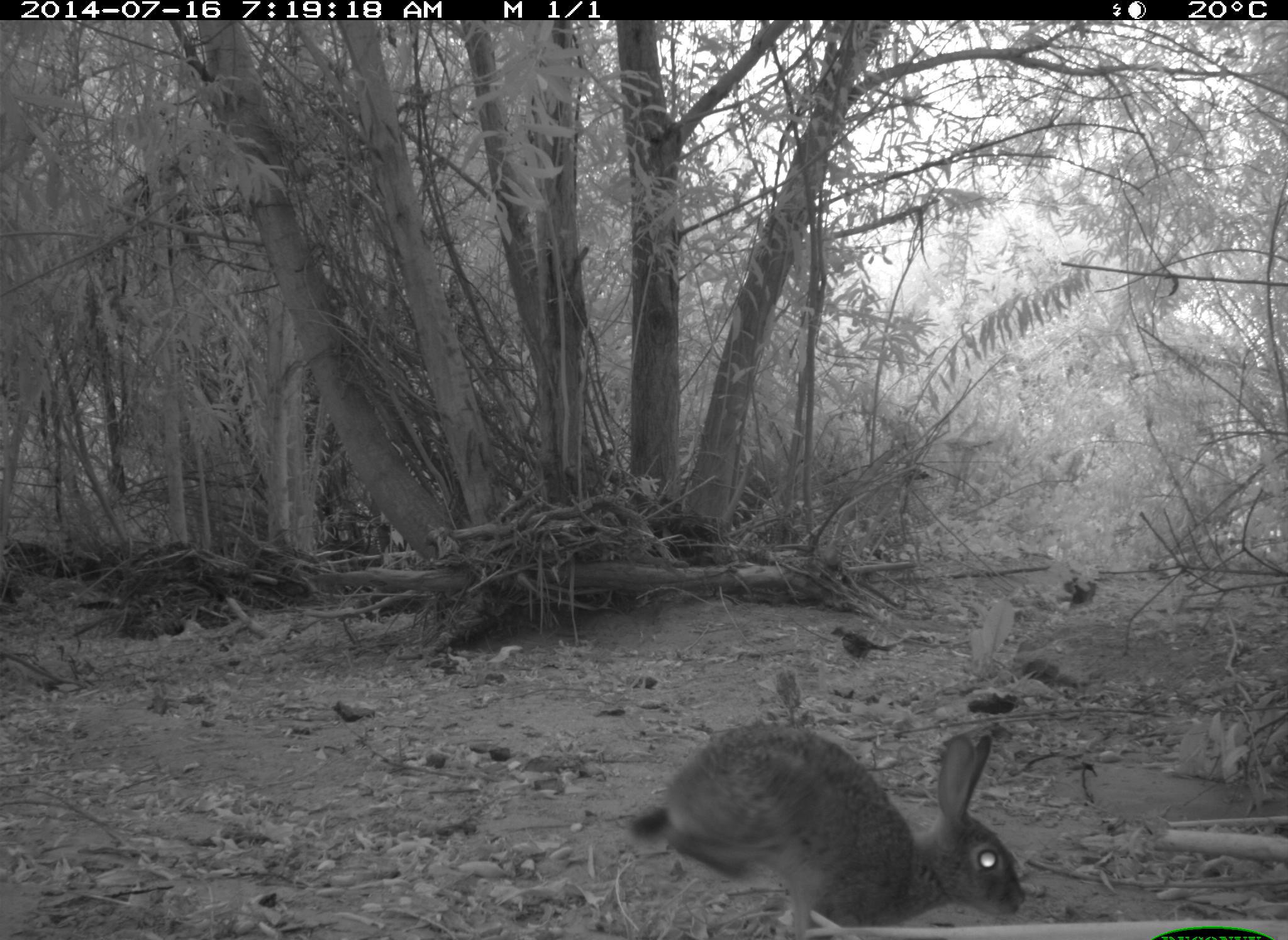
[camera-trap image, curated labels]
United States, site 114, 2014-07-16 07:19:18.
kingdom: Animalia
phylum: Chordata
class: Mammalia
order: Lagomorpha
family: Leporidae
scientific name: Leporidae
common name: rabbits and hares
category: rabbit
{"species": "rabbit (rabbits and hares) (Leporidae)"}